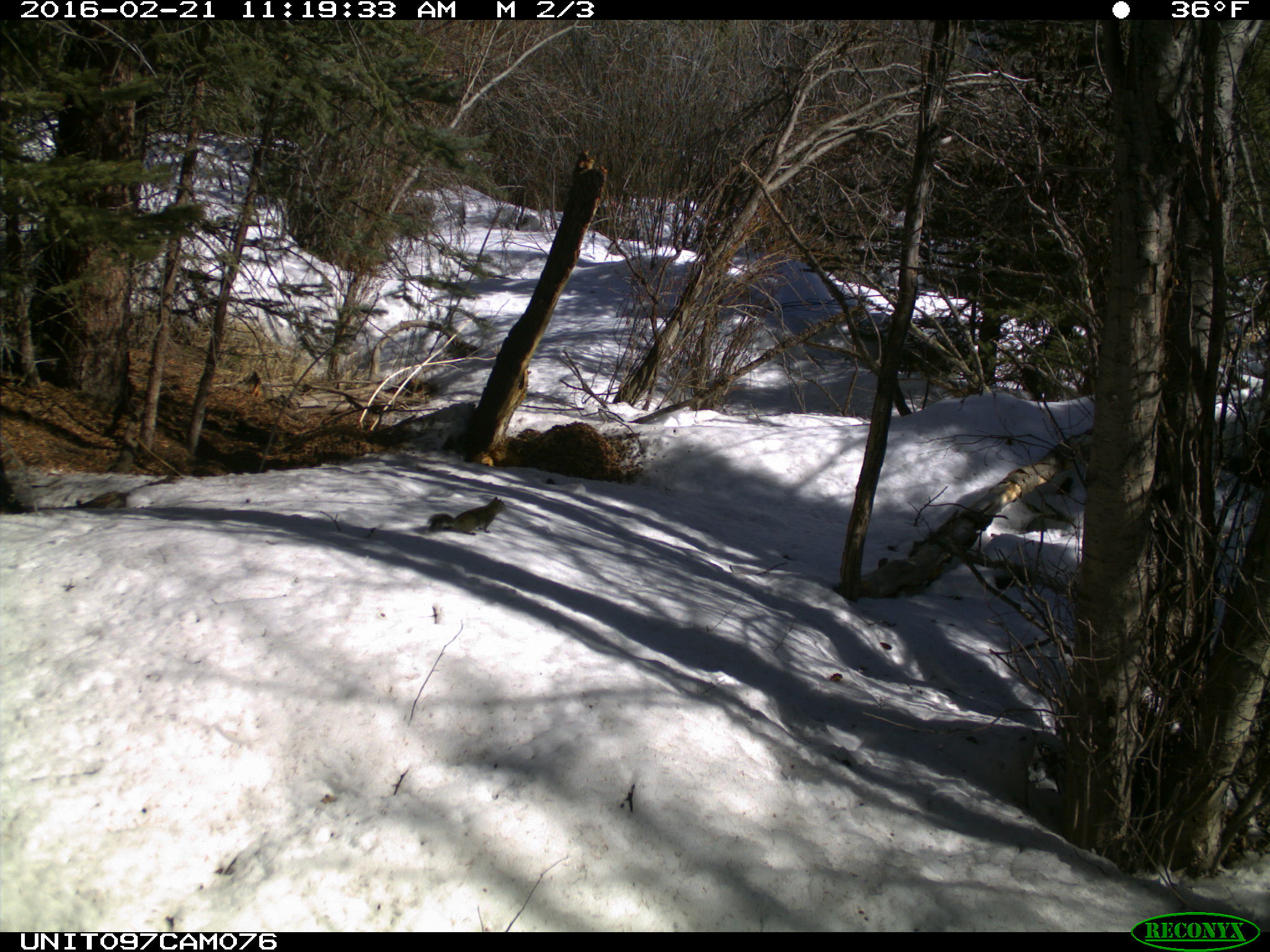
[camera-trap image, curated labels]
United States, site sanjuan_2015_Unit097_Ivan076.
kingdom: Animalia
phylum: Chordata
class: Mammalia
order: Rodentia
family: Sciuridae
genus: Tamiasciurus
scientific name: Tamiasciurus hudsonicus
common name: american red squirrel